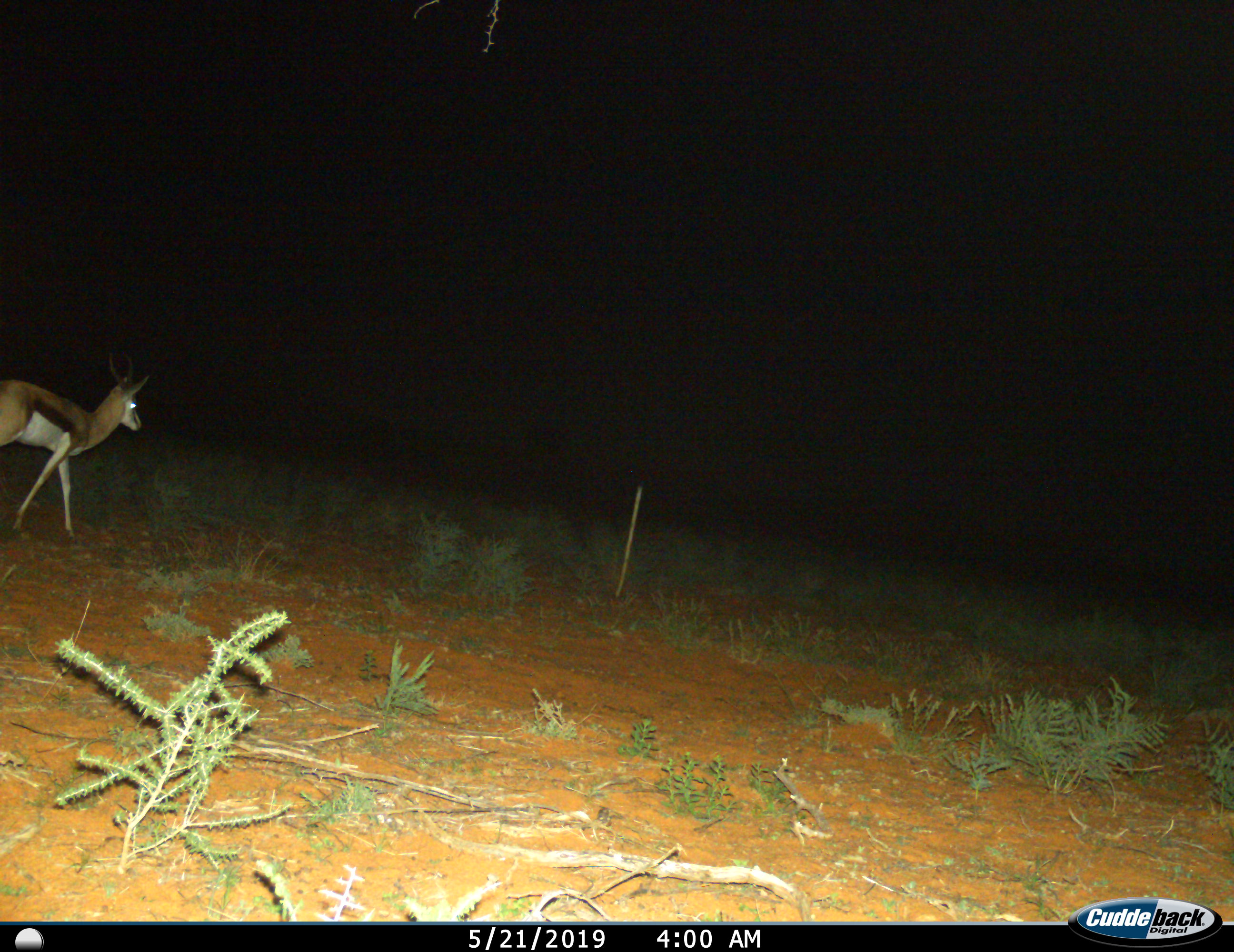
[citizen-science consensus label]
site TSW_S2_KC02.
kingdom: Animalia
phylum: Chordata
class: Mammalia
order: Artiodactyla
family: Bovidae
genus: Antidorcas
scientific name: Antidorcas marsupialis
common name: springbok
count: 1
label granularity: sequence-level